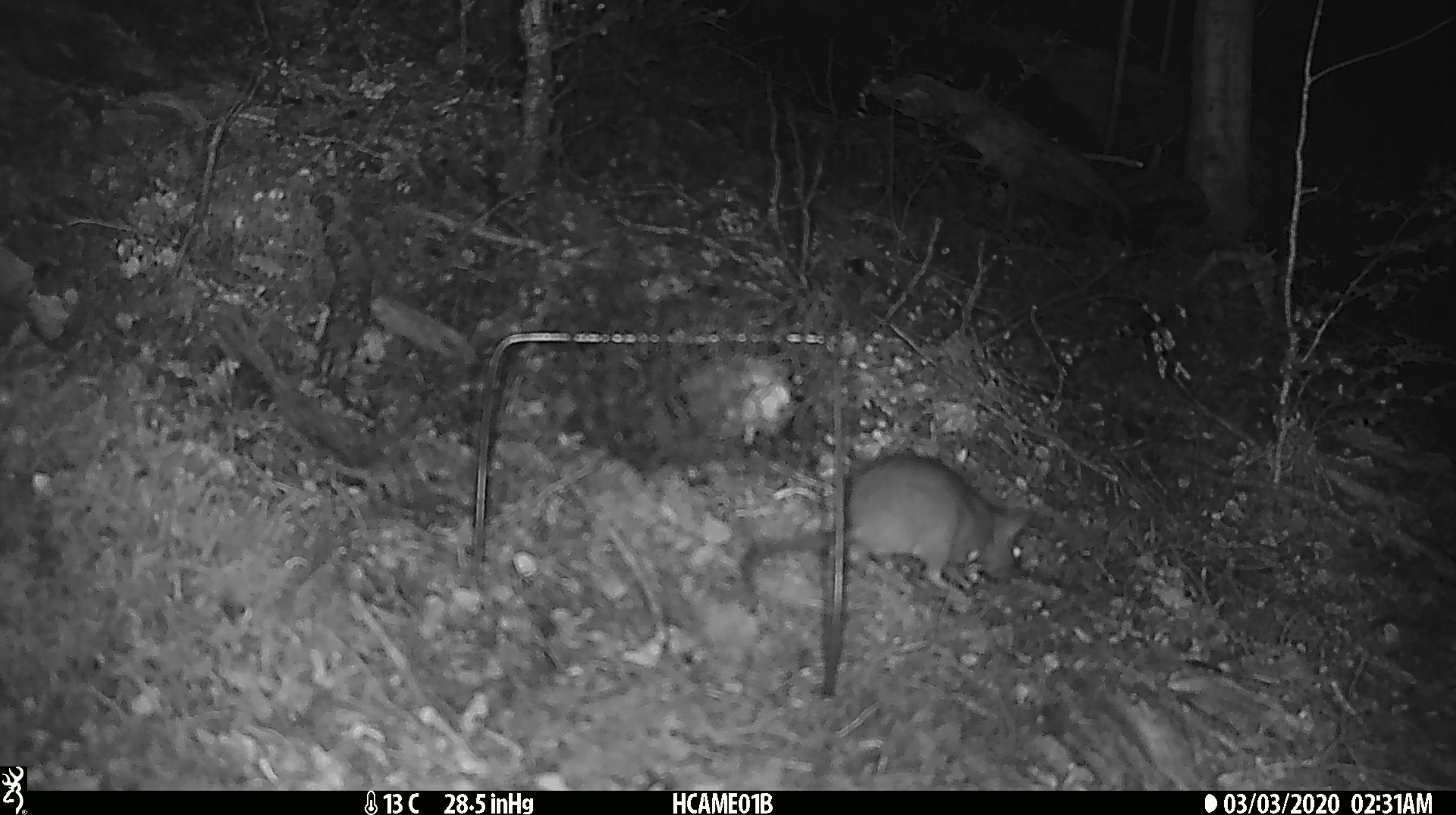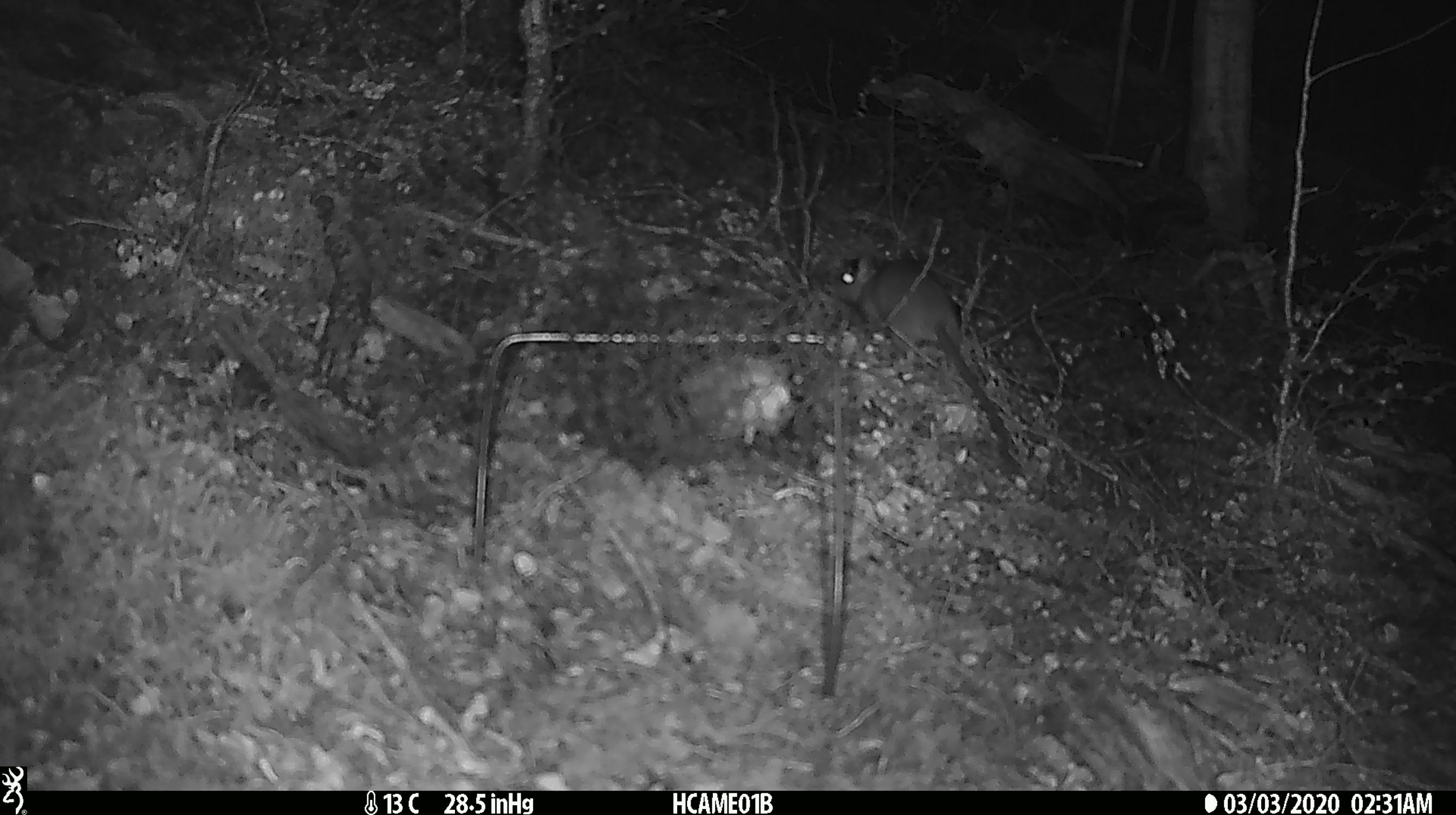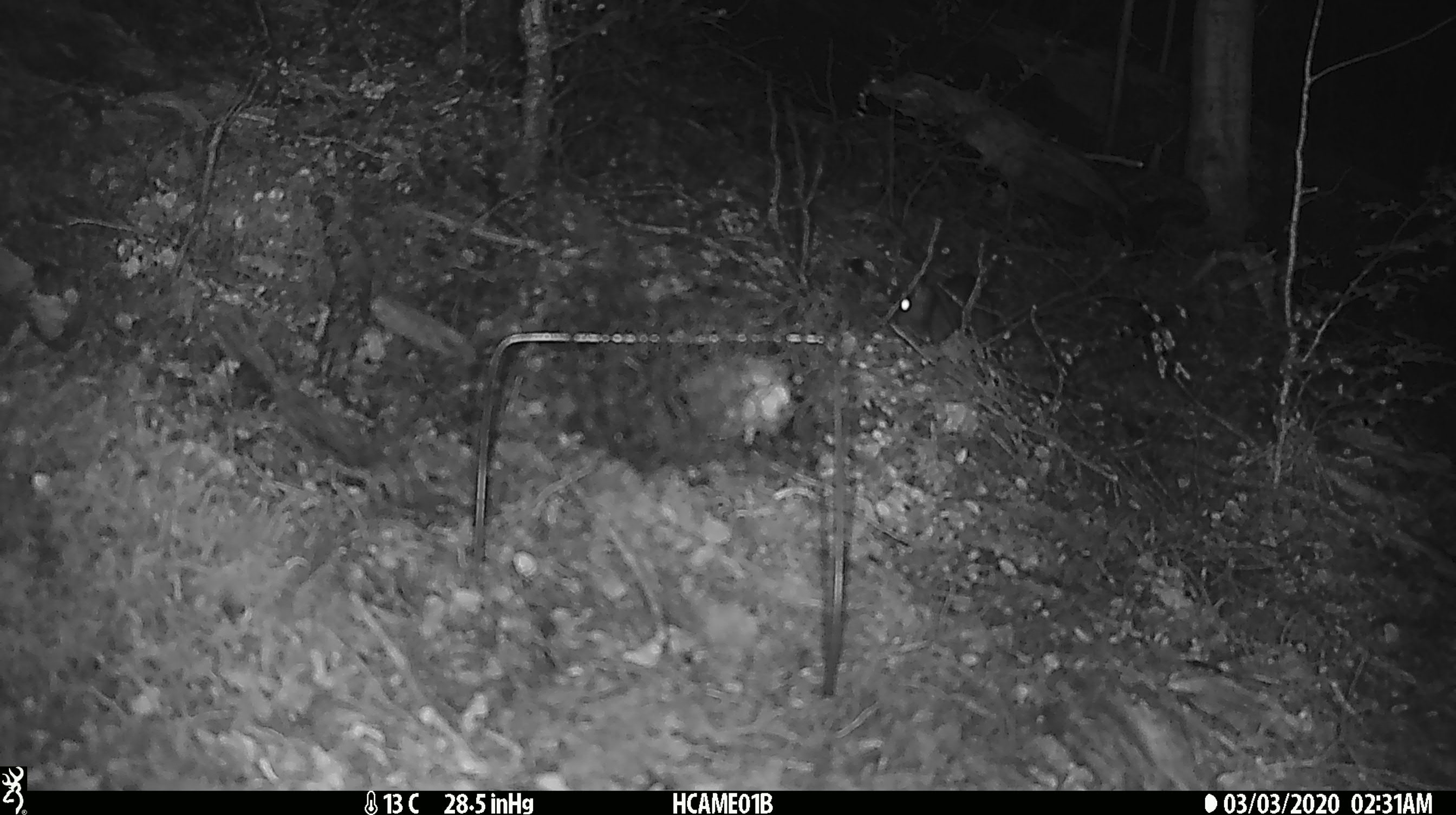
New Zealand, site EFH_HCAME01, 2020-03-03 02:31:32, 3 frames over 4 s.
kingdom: Animalia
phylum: Chordata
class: Mammalia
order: Rodentia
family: Muridae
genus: Rattus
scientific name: Rattus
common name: rat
Rat (Rattus).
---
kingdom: Animalia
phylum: Chordata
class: Mammalia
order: Rodentia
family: Muridae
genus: Mus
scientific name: Mus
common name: mouse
Mouse (Mus).